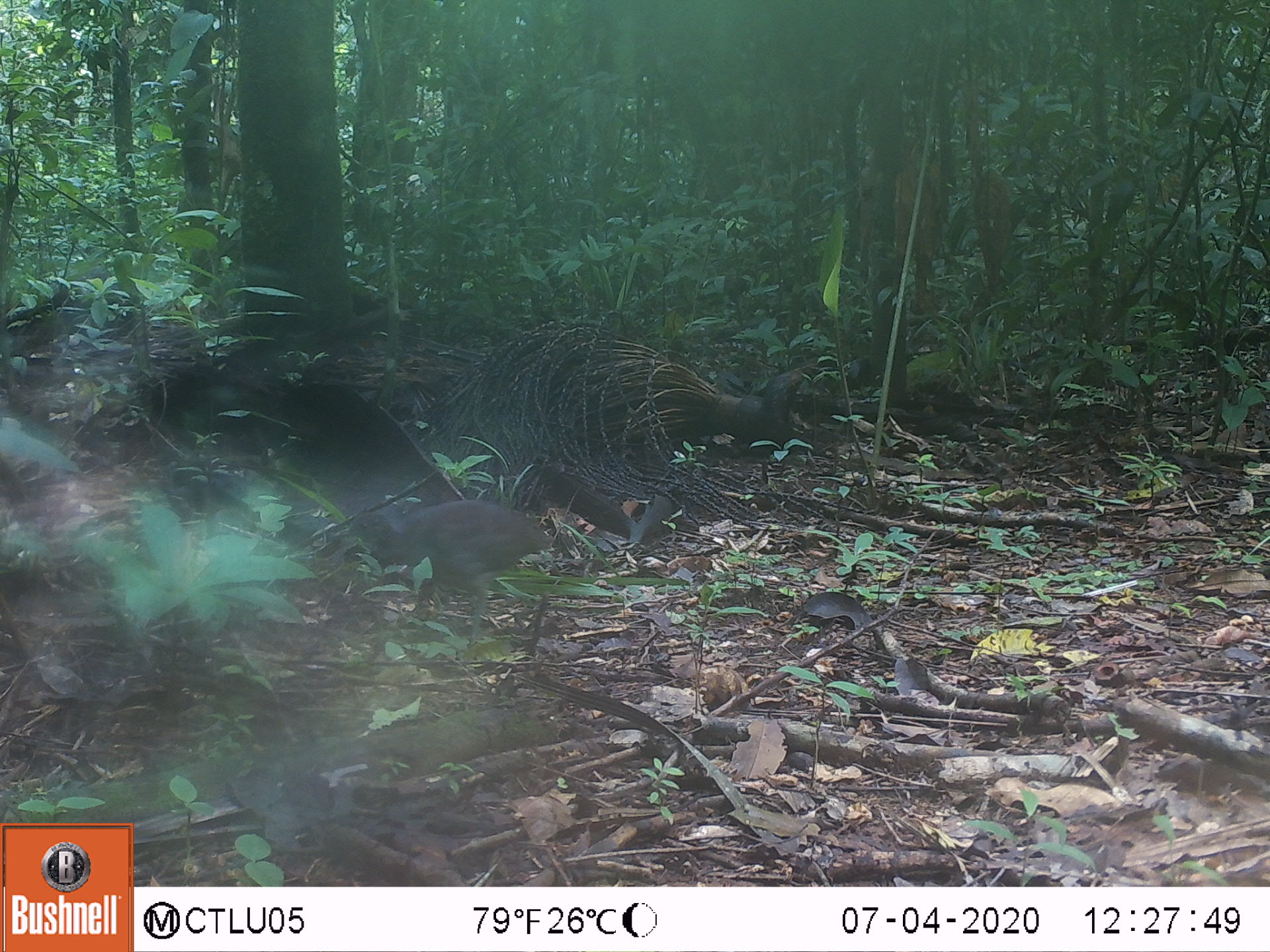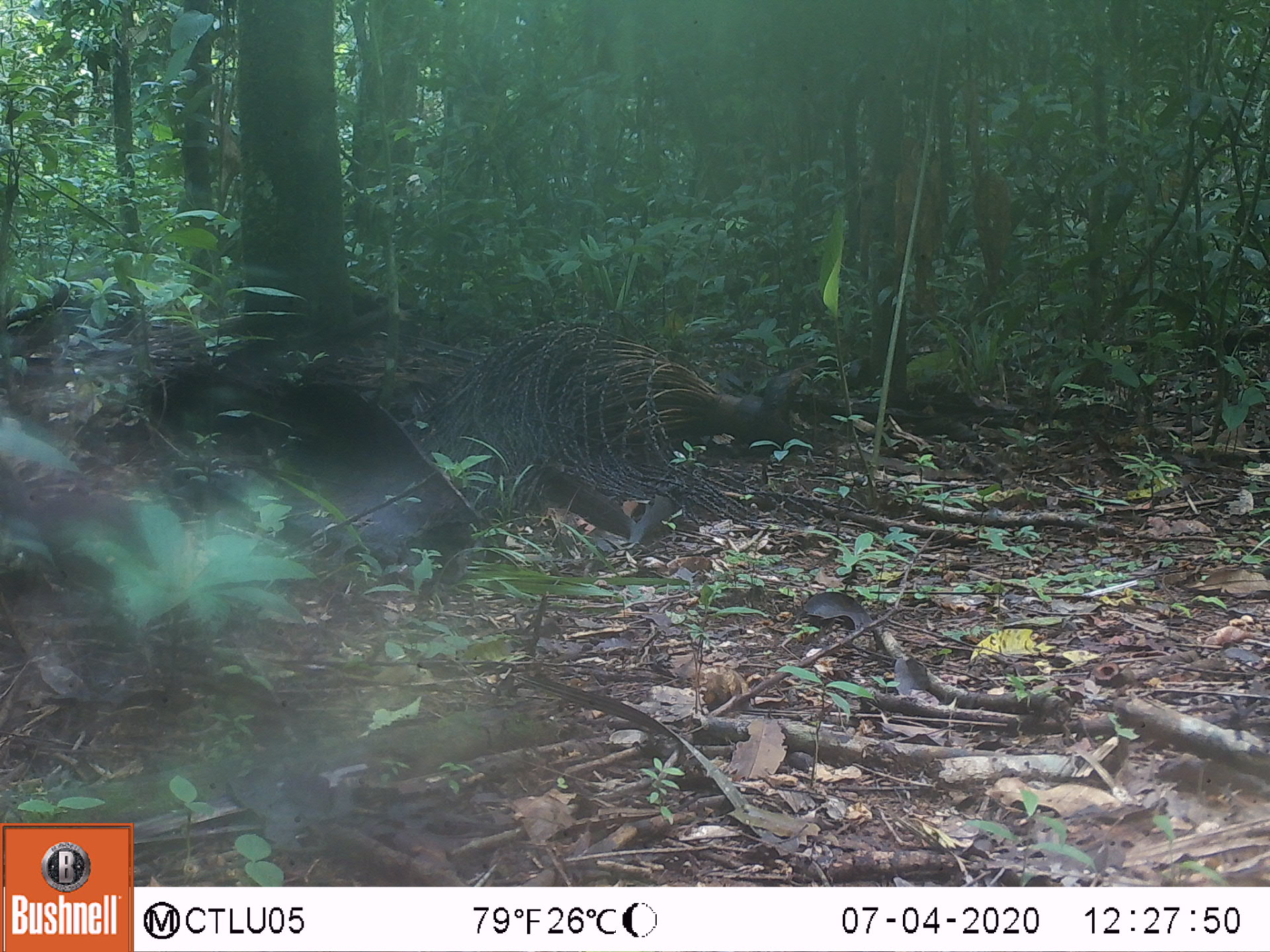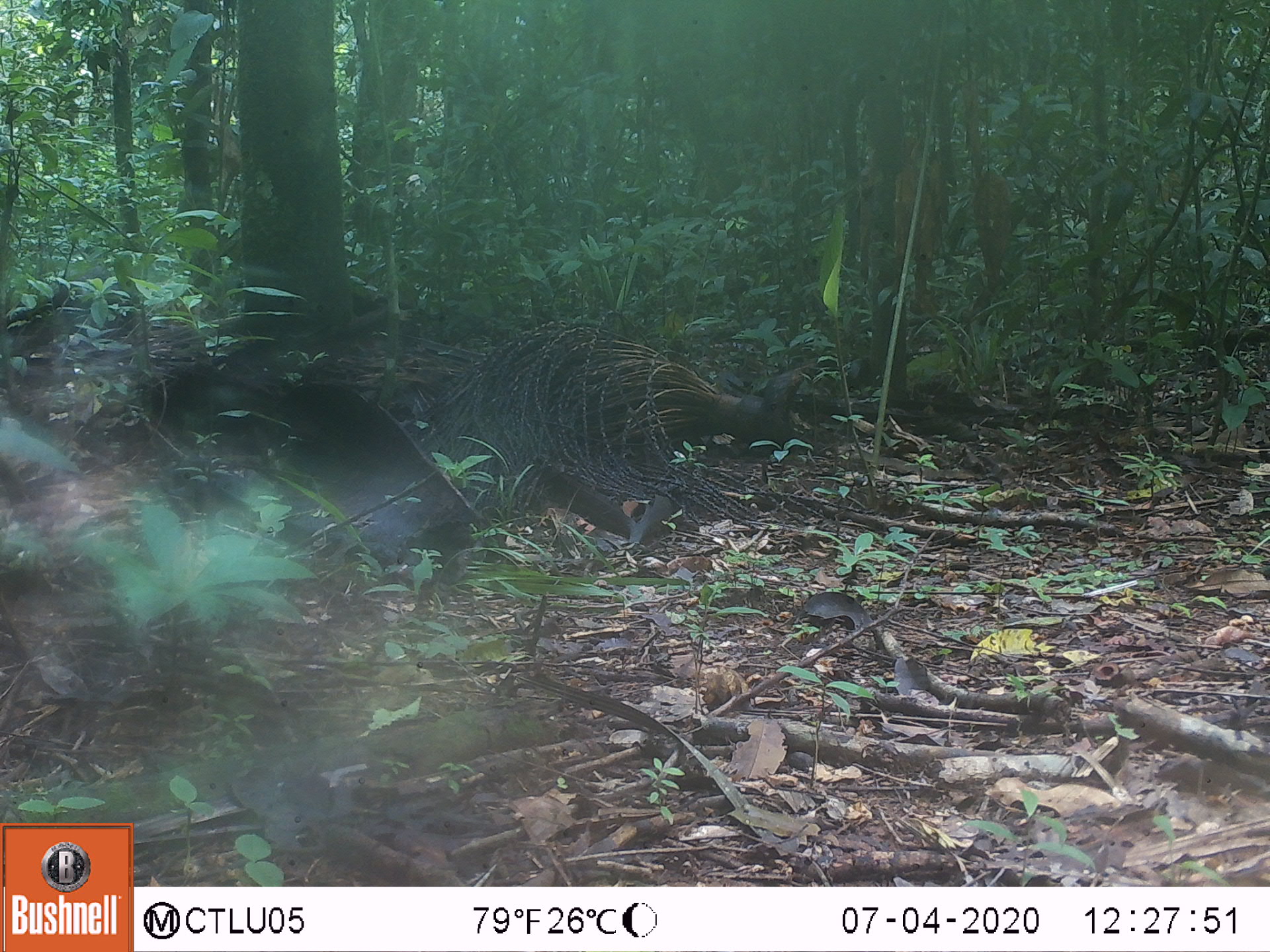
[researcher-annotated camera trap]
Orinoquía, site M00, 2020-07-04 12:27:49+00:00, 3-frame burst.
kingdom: Animalia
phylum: Chordata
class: Aves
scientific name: Aves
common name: bird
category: unknown bird